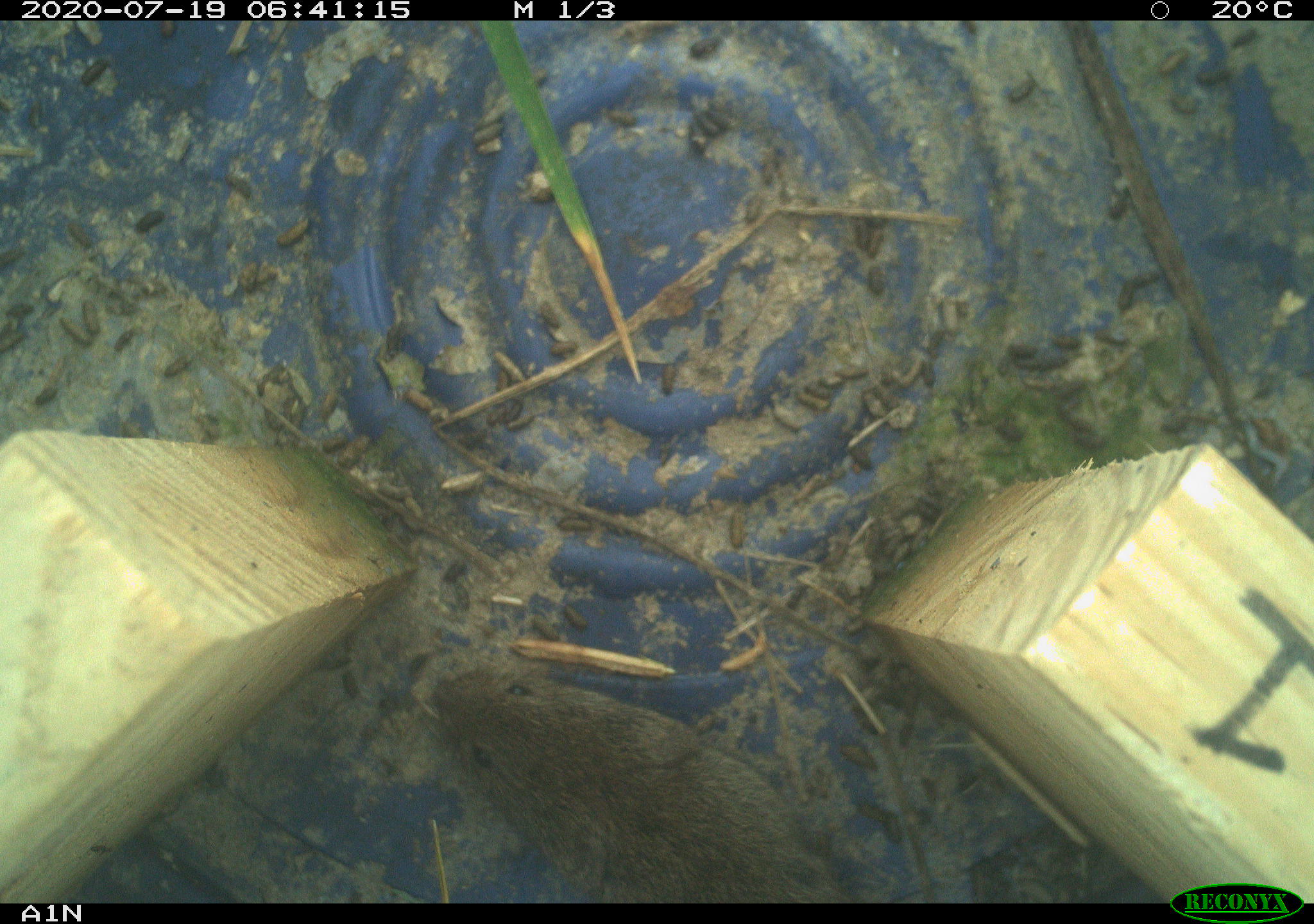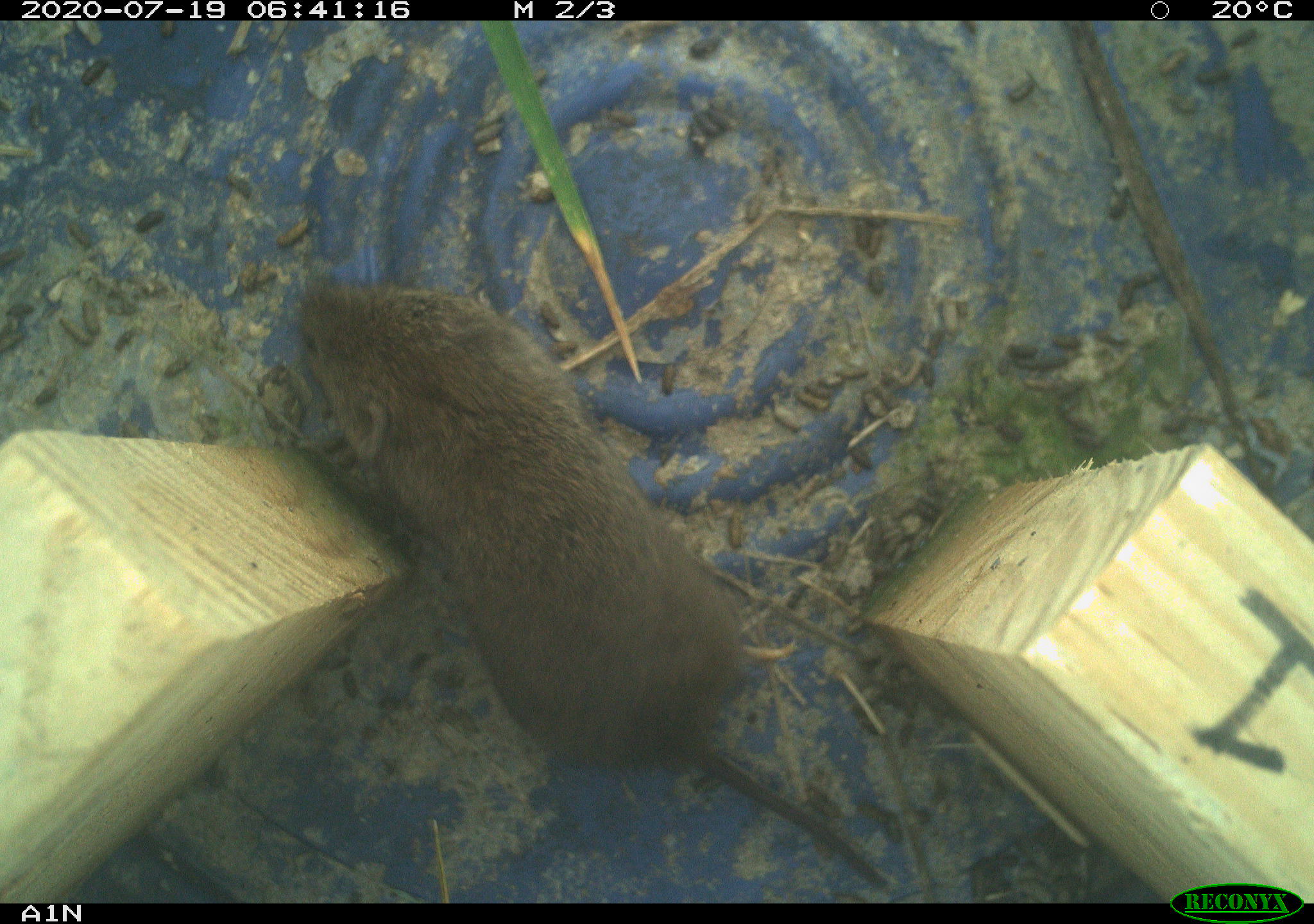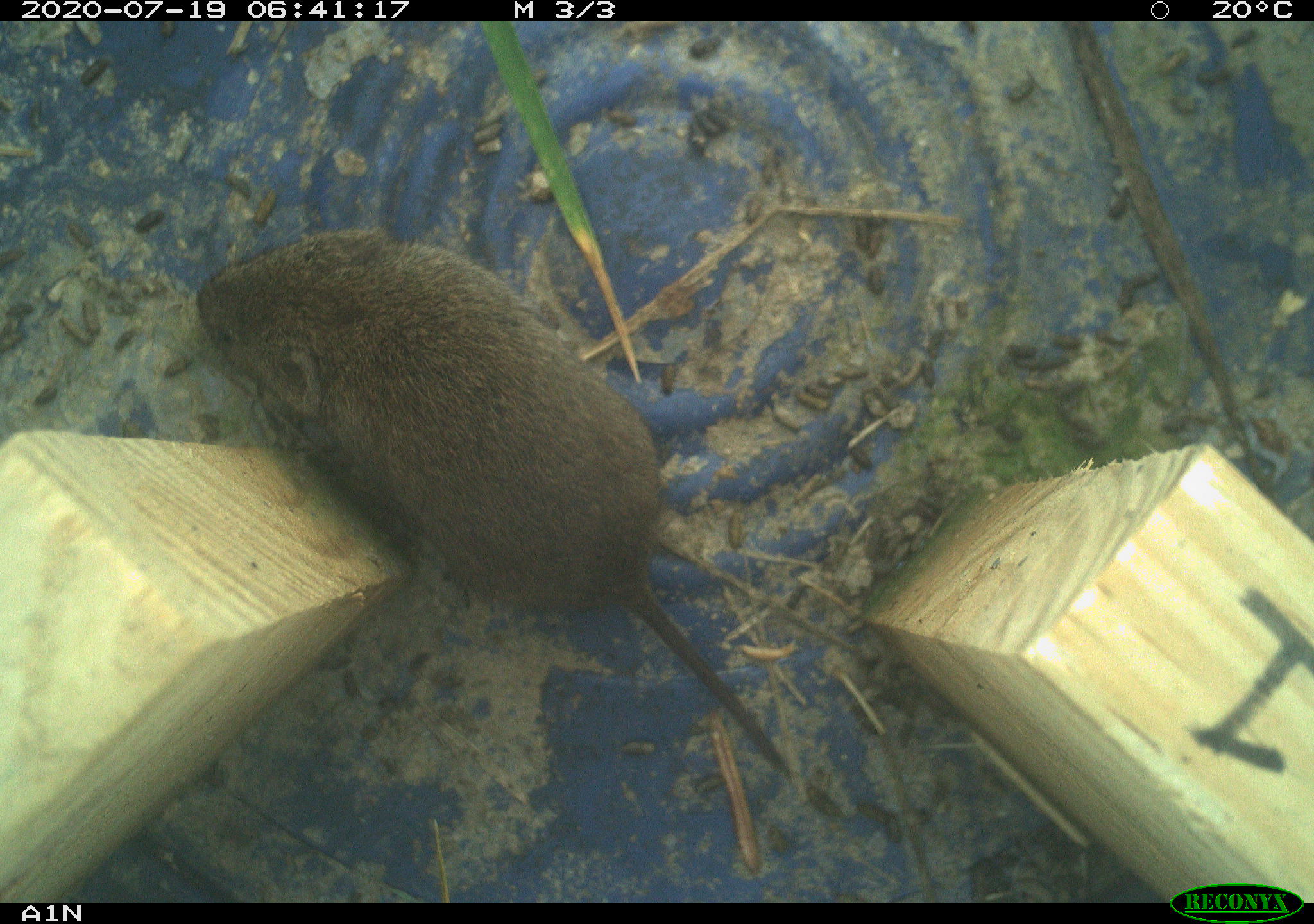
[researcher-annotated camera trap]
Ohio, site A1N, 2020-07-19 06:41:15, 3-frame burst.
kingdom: Animalia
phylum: Chordata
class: Mammalia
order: Rodentia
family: Cricetidae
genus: Microtus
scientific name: Microtus pennsylvanicus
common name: meadow vole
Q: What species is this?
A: Meadow vole (Microtus pennsylvanicus).